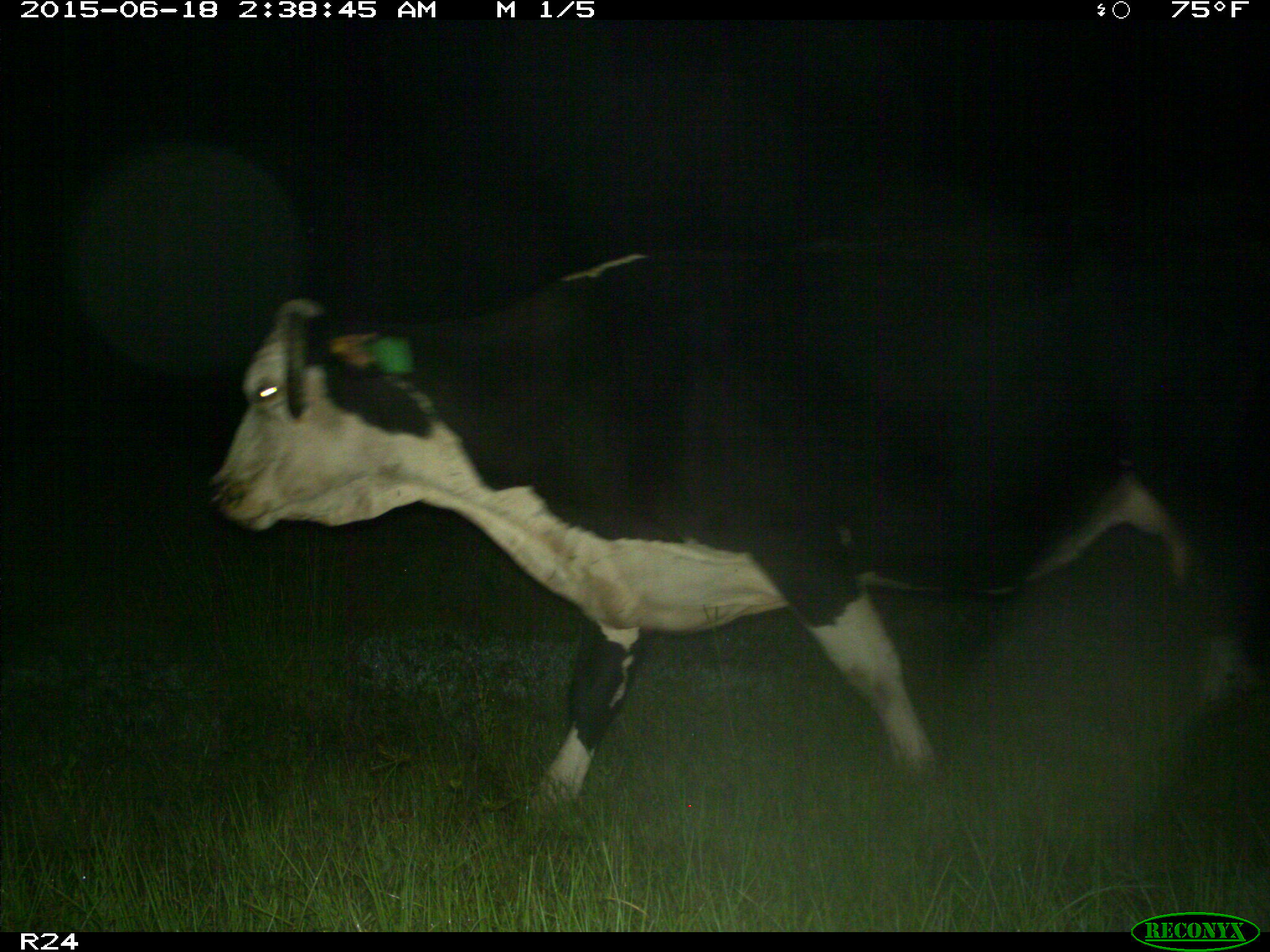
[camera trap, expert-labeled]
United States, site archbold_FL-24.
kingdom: Animalia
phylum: Chordata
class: Mammalia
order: Artiodactyla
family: Bovidae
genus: Bos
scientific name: Bos taurus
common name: domestic cow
Bos taurus (domestic cow).